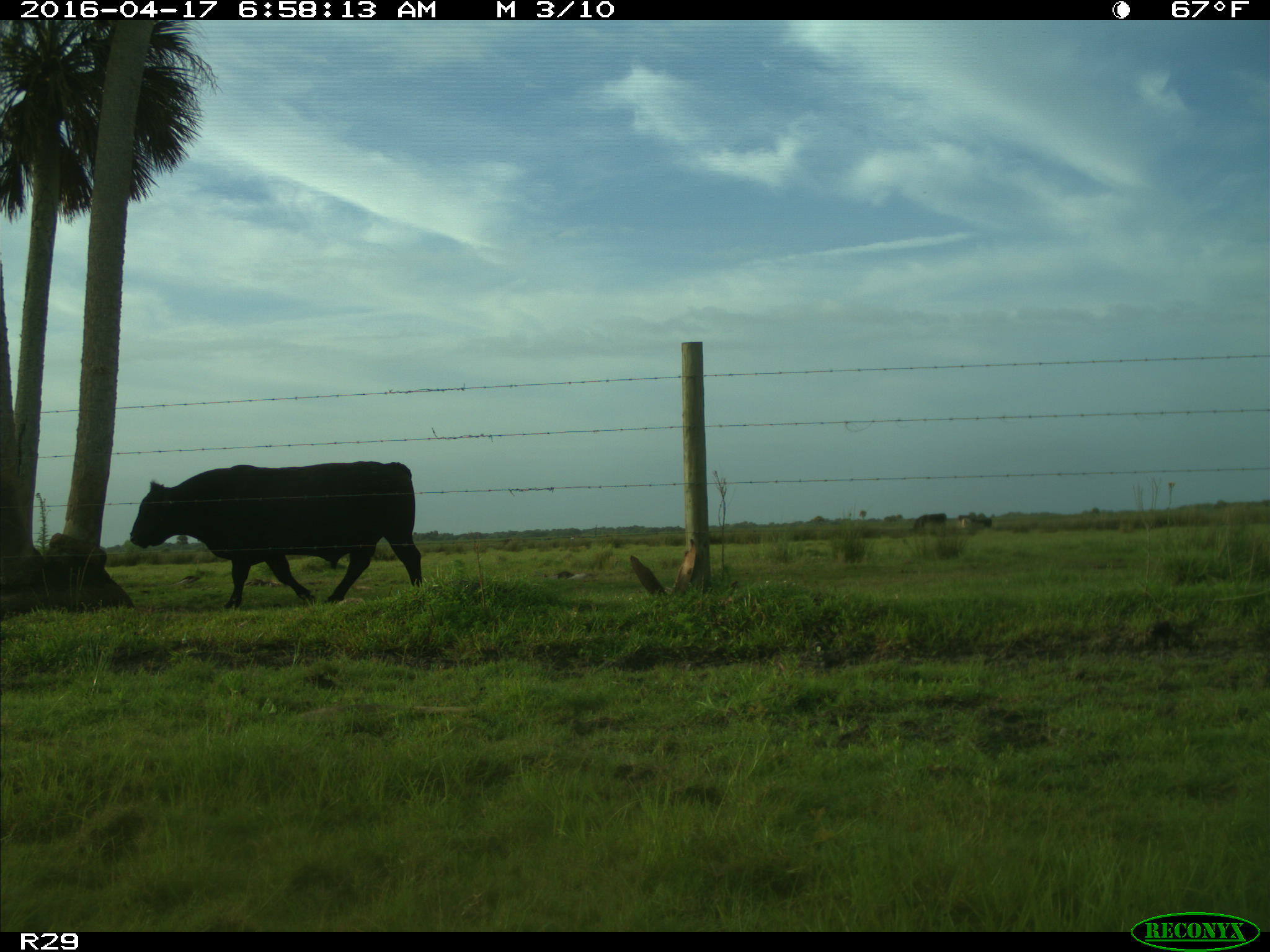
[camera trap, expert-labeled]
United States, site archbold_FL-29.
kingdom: Animalia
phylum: Chordata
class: Mammalia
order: Artiodactyla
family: Bovidae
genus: Bos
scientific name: Bos taurus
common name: domestic cow